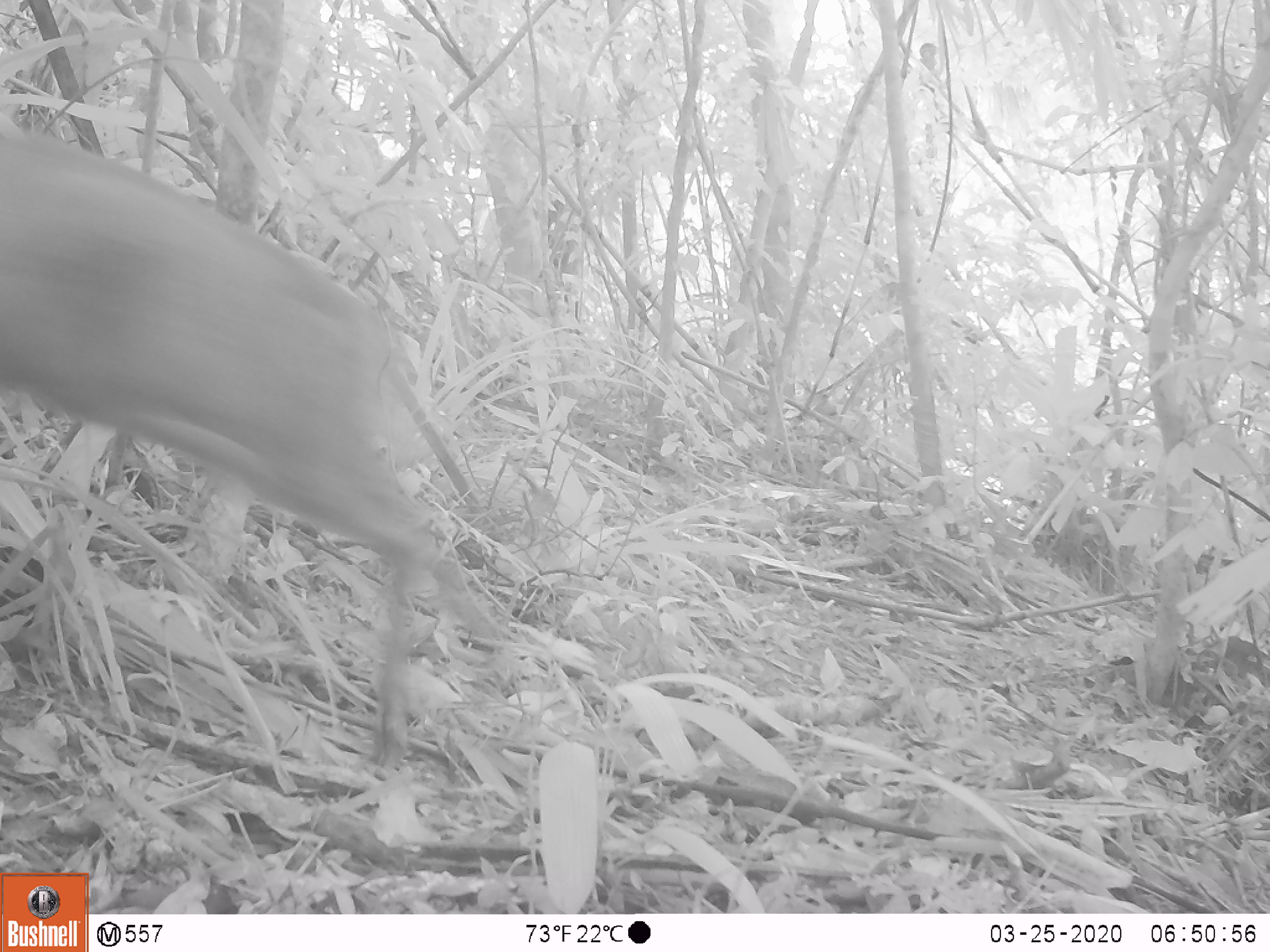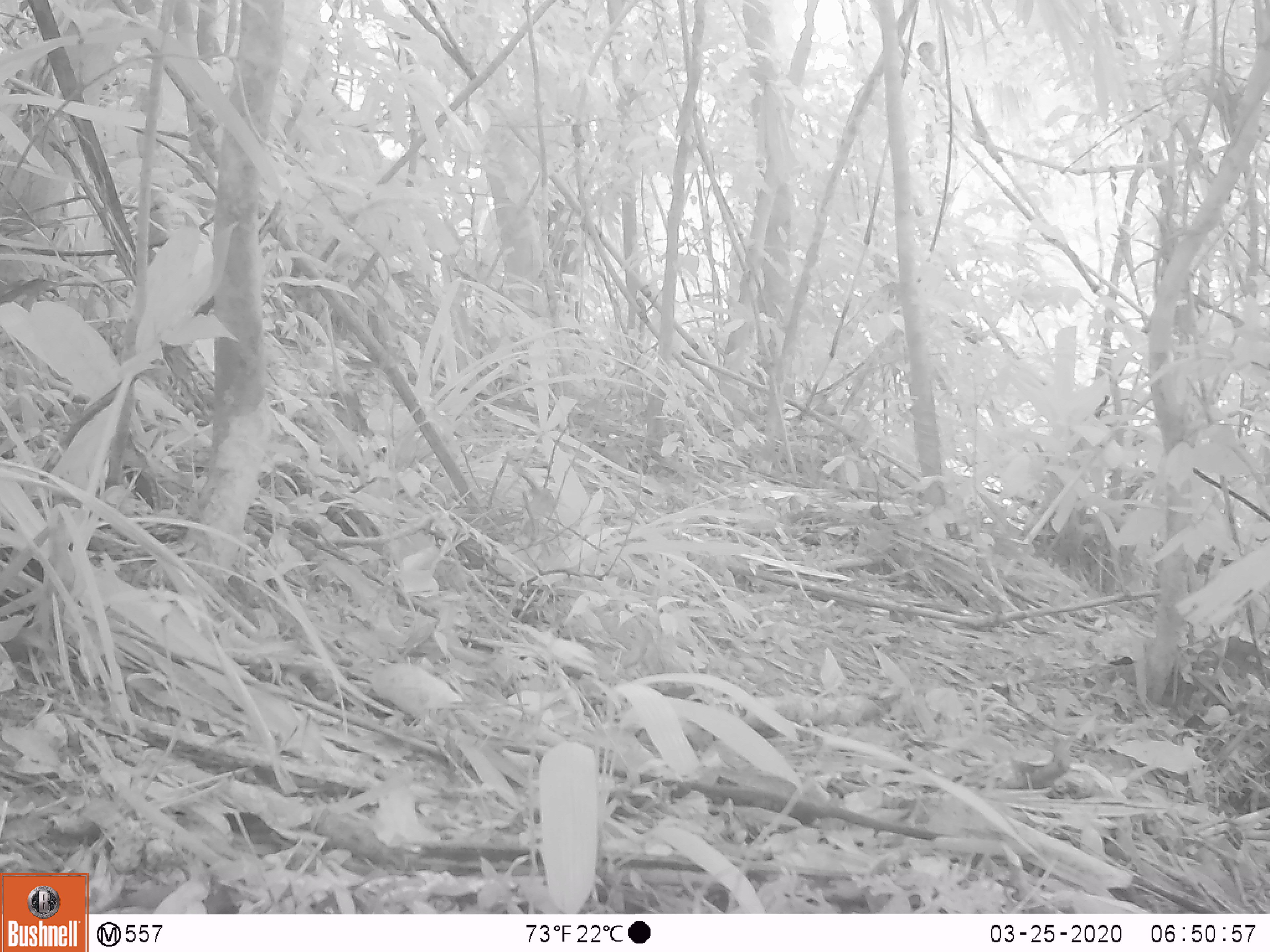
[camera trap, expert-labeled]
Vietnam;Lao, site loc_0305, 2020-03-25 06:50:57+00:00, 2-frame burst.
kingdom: Animalia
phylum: Chordata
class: Mammalia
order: Artiodactyla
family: Cervidae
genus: Muntiacus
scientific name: Muntiacus rooseveltorum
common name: roosevelt's muntjac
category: roosevelts muntjac group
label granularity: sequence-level